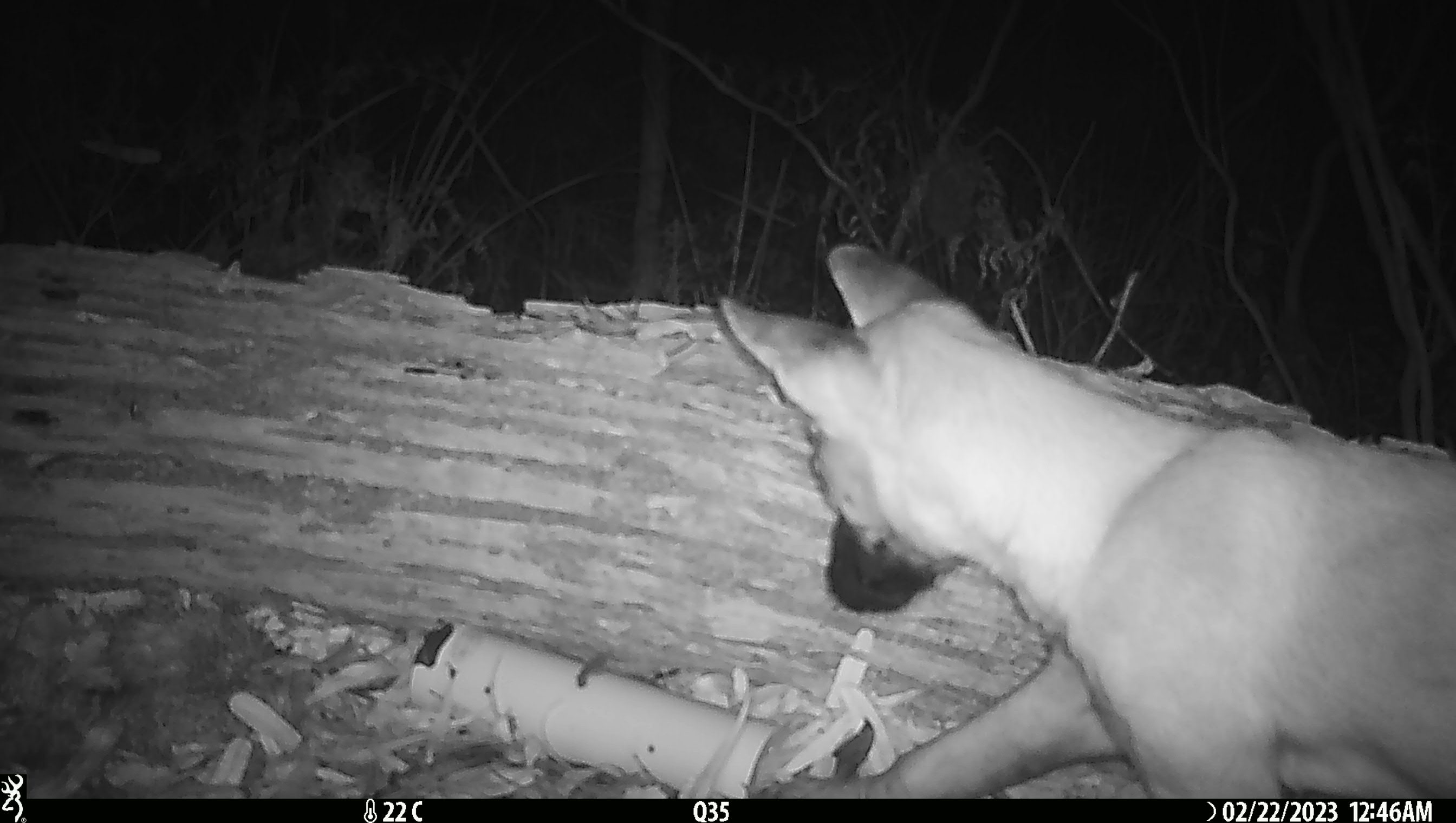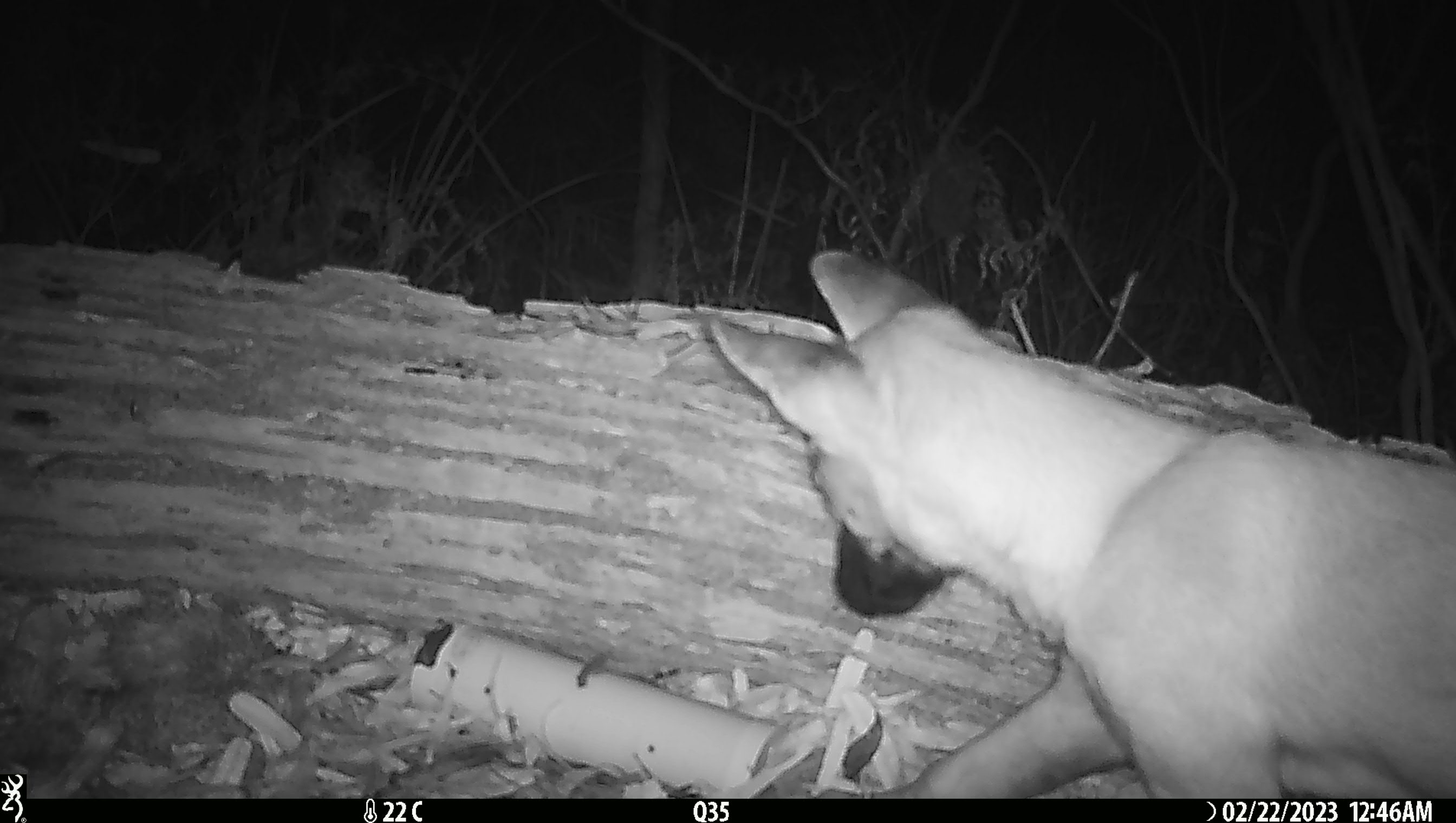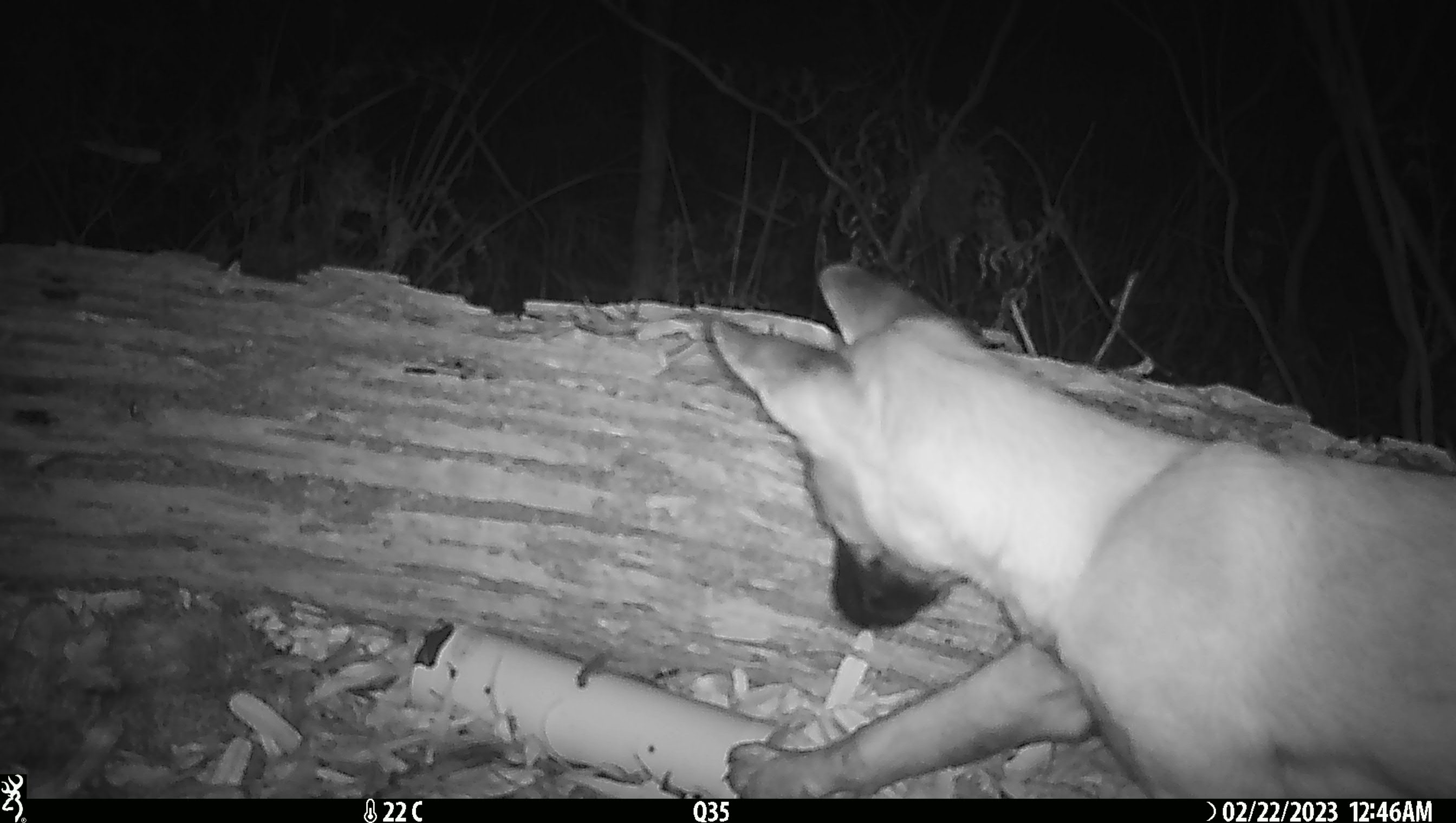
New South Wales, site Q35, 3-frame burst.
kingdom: Animalia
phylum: Chordata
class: Mammalia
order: Carnivora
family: Canidae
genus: Canis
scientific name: Canis familiaris dingo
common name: dingo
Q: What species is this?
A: Dingo (Canis familiaris dingo).